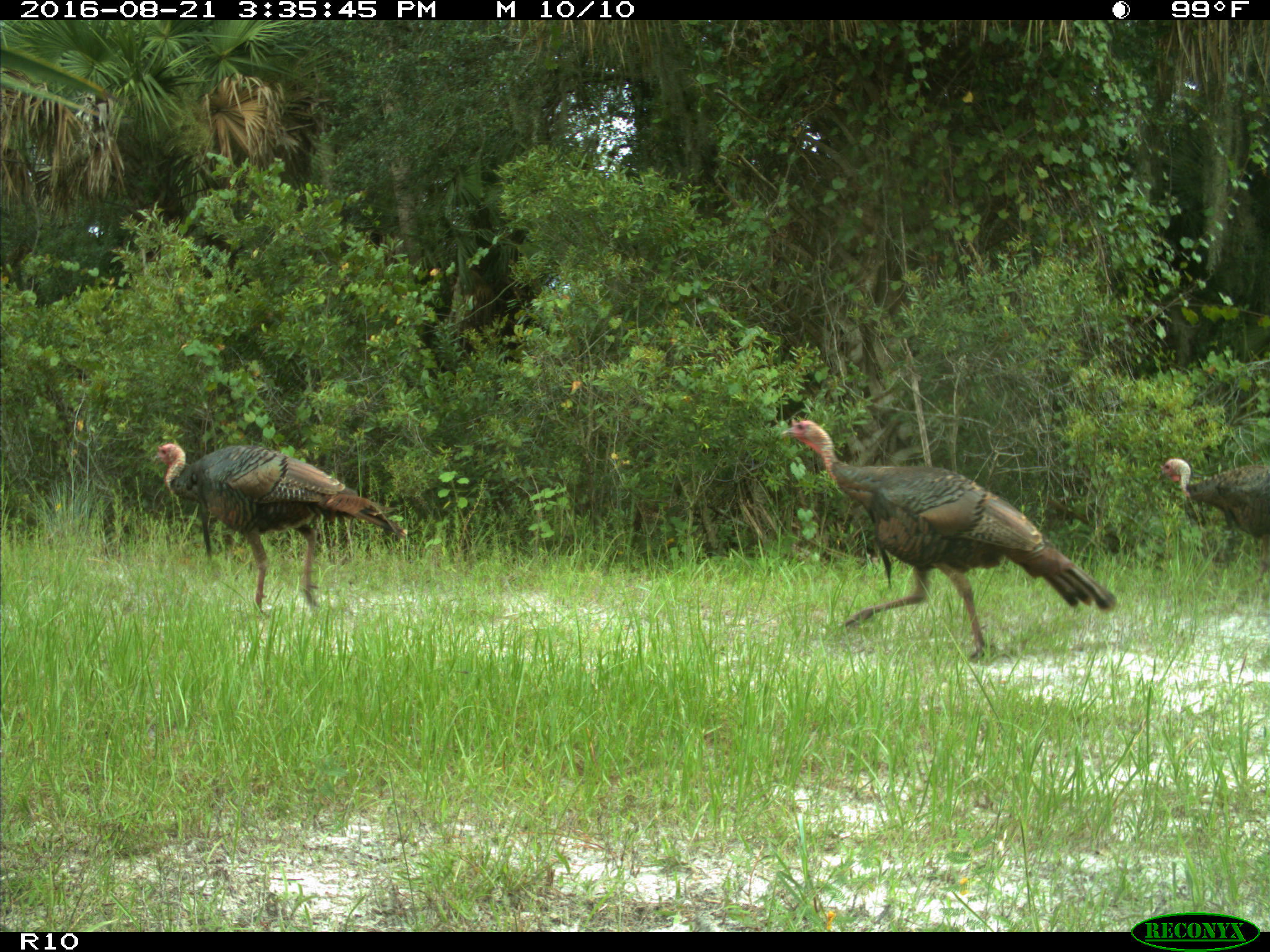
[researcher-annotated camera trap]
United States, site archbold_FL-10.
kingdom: Animalia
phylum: Chordata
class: Aves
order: Galliformes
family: Phasianidae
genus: Meleagris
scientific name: Meleagris gallopavo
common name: wild turkey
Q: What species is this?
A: Meleagris gallopavo (wild turkey).